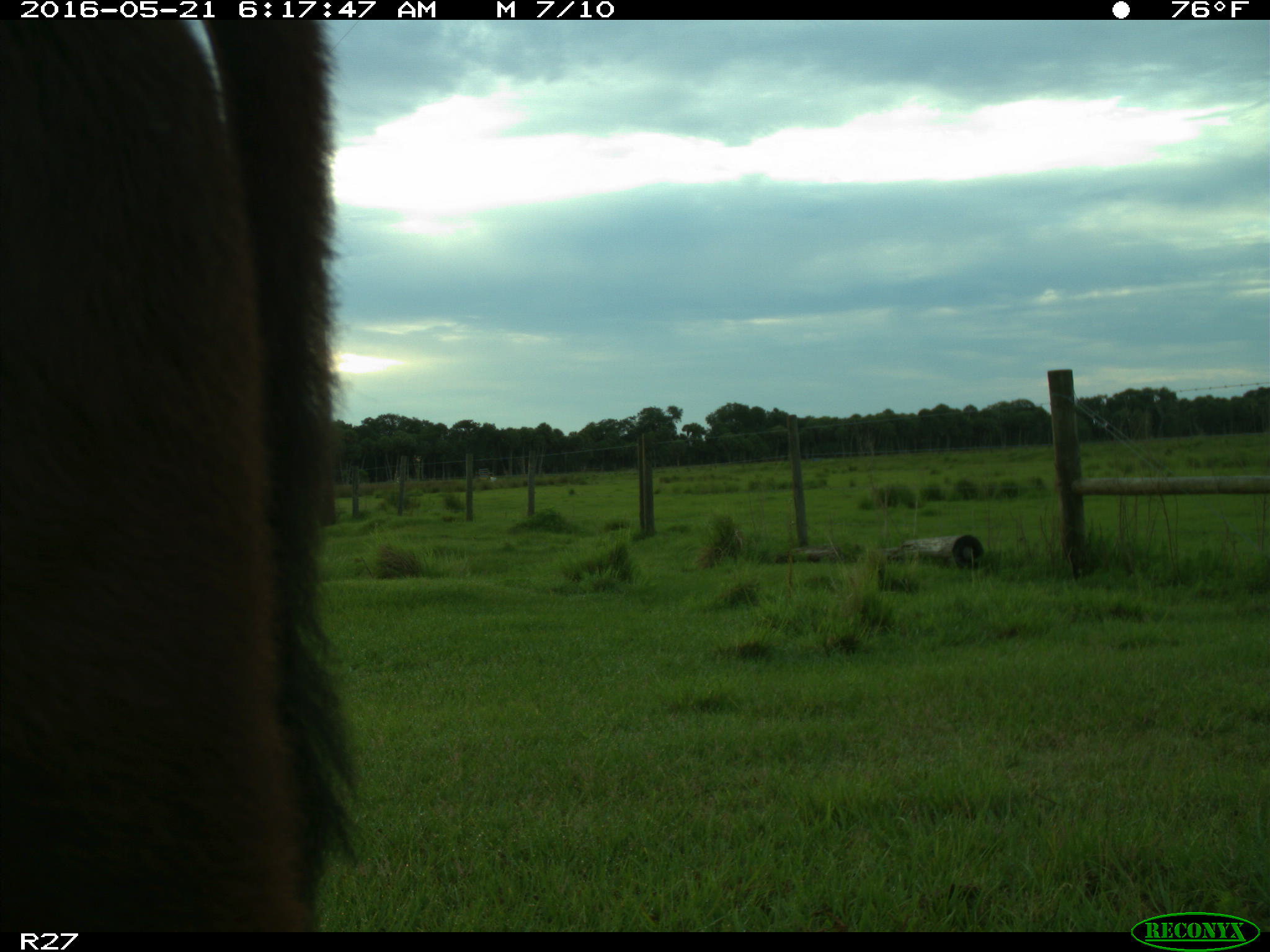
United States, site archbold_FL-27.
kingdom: Animalia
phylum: Chordata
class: Mammalia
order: Artiodactyla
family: Bovidae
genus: Bos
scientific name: Bos taurus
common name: domestic cow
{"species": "Bos taurus (domestic cow)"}